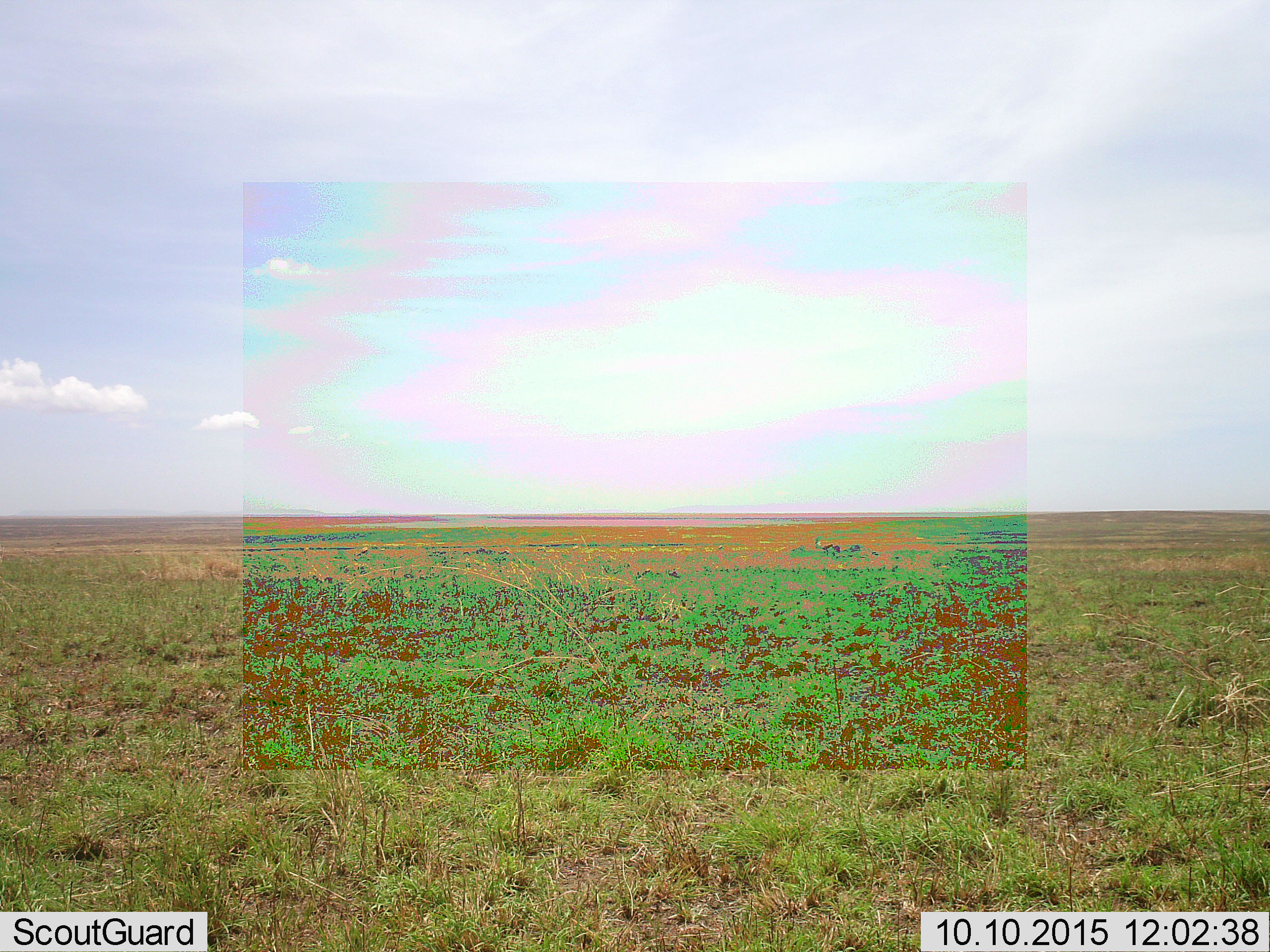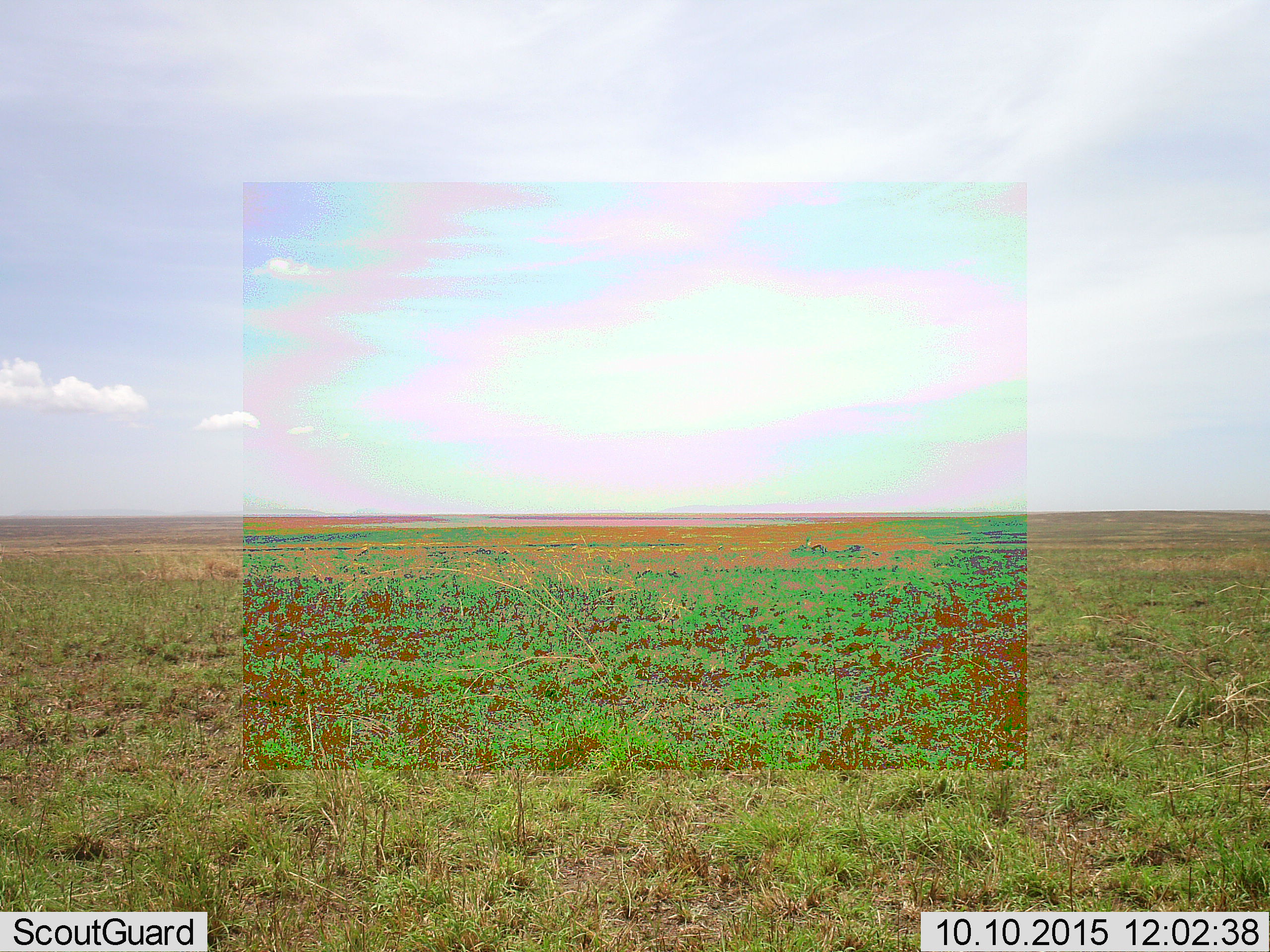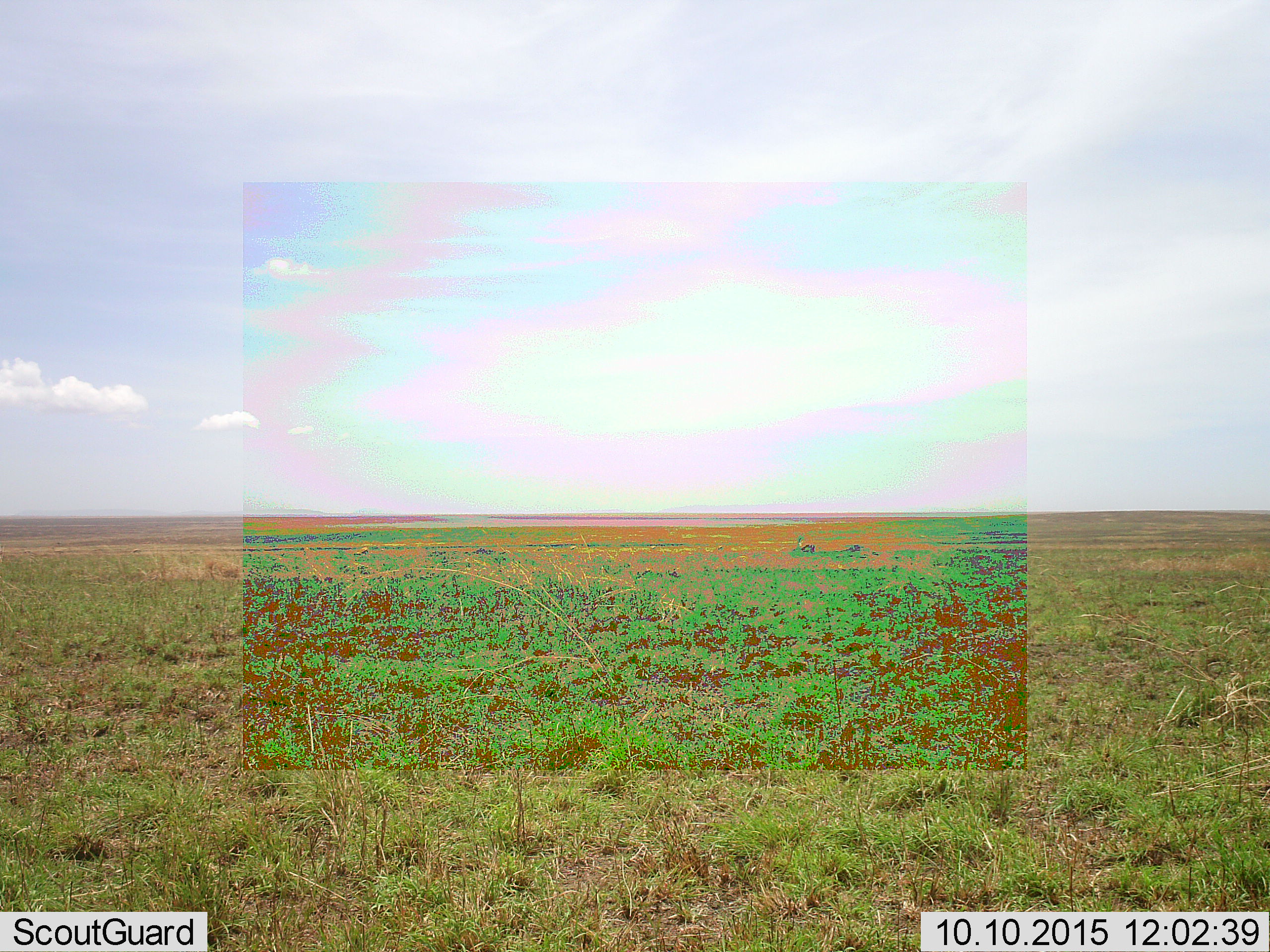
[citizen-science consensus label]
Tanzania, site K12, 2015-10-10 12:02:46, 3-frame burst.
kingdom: Animalia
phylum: Chordata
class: Mammalia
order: Artiodactyla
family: Bovidae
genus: Eudorcas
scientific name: Eudorcas thomsonii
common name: thomson's gazelle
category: gazellethomsons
Gazellethomsons (thomson's gazelle) (Eudorcas thomsonii), count 4. Behavior (volunteer vote fractions): standing 50%, resting 0%, moving 100%, interacting 0%. Young present (vote fraction): 0%. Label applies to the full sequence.